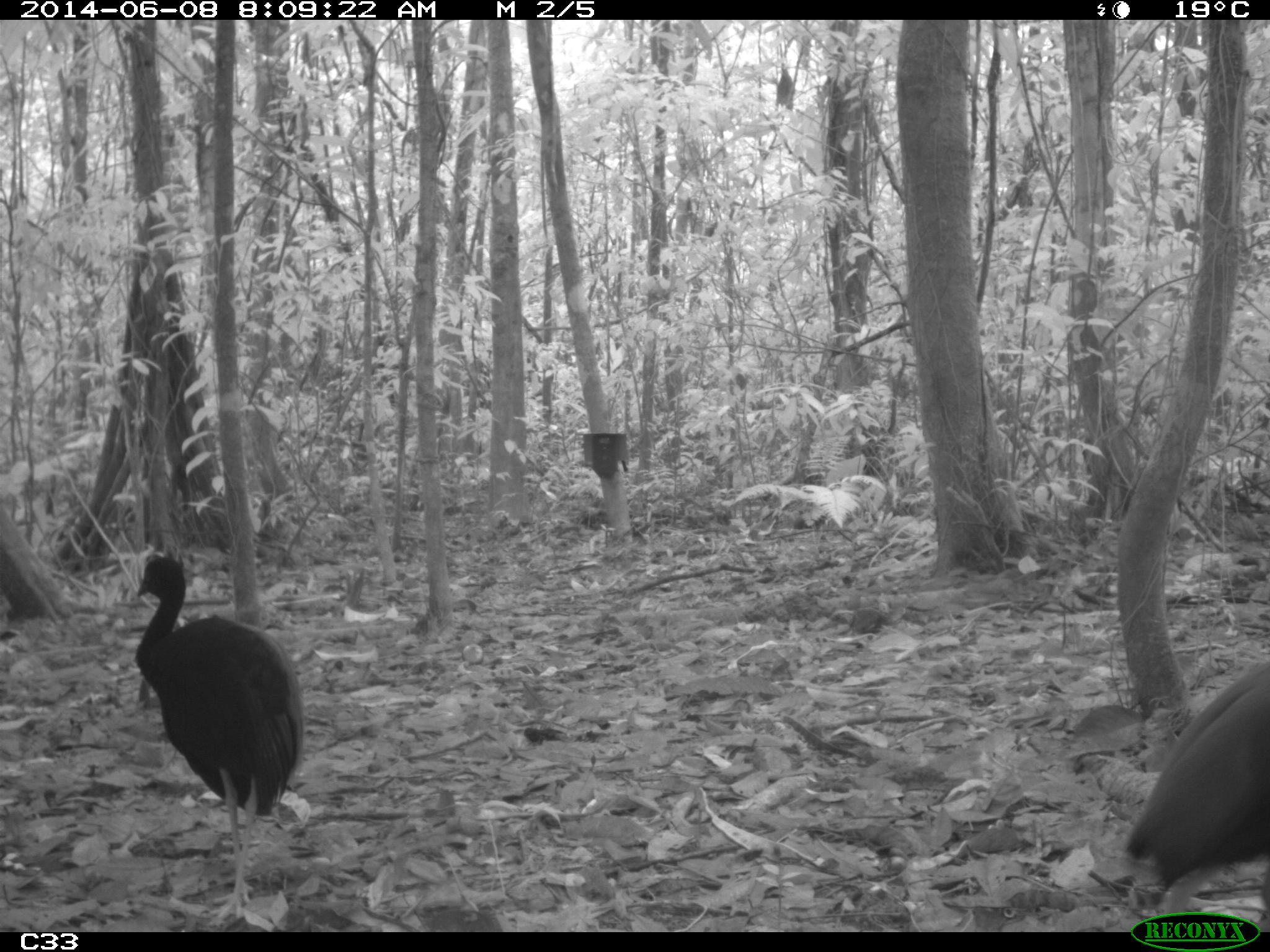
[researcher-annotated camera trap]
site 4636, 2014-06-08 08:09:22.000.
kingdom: Animalia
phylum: Chordata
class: Aves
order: Gruiformes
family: Psophiidae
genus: Psophia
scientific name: Psophia crepitans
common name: gray-winged trumpeter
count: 2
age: adult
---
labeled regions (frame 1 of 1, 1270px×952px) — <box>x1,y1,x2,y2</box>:
psophia crepitans: <box>132,553,306,921</box>; <box>1119,658,1270,930</box>